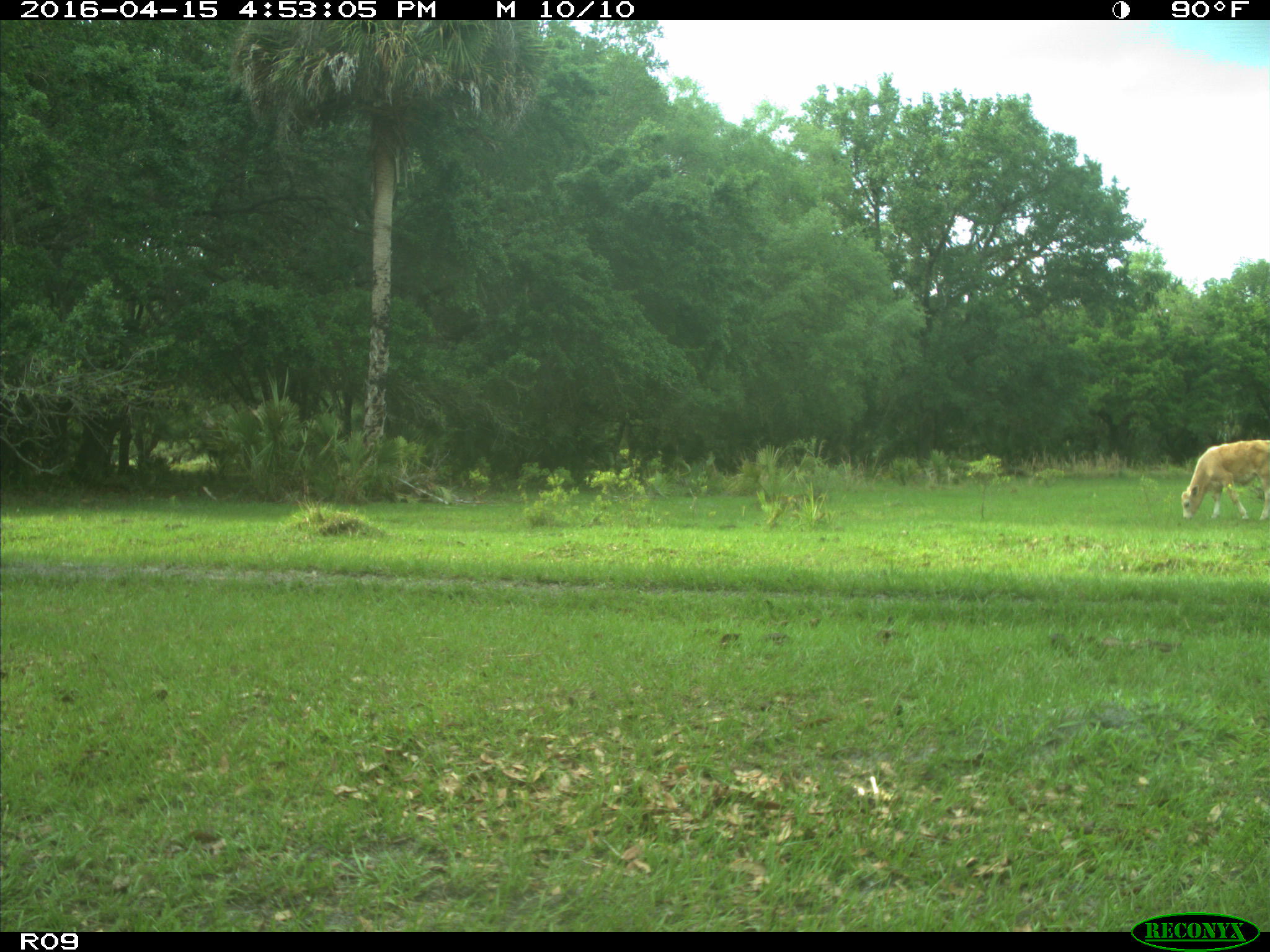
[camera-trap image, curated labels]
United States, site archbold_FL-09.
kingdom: Animalia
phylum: Chordata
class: Mammalia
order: Artiodactyla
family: Bovidae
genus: Bos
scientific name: Bos taurus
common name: domestic cow